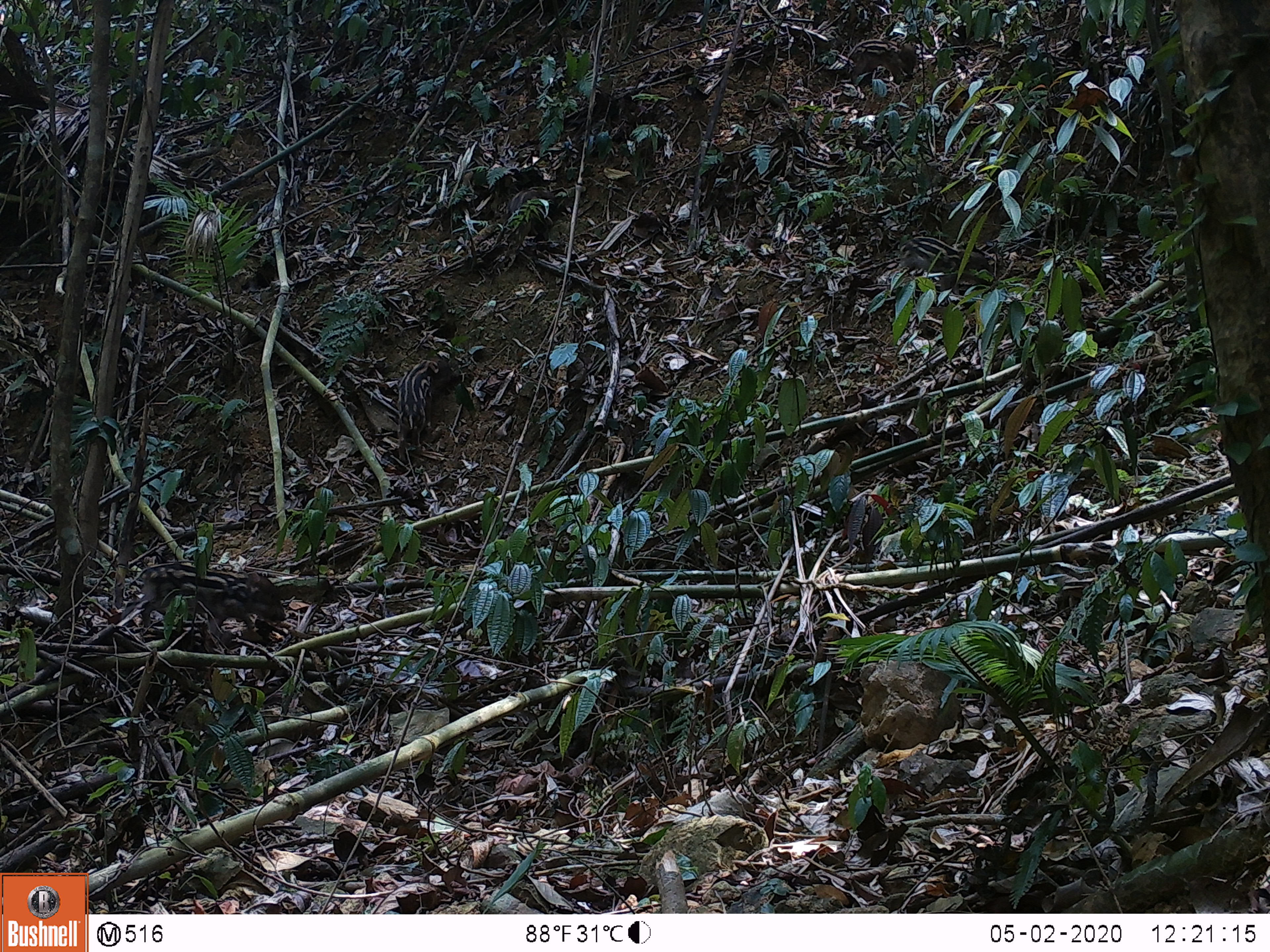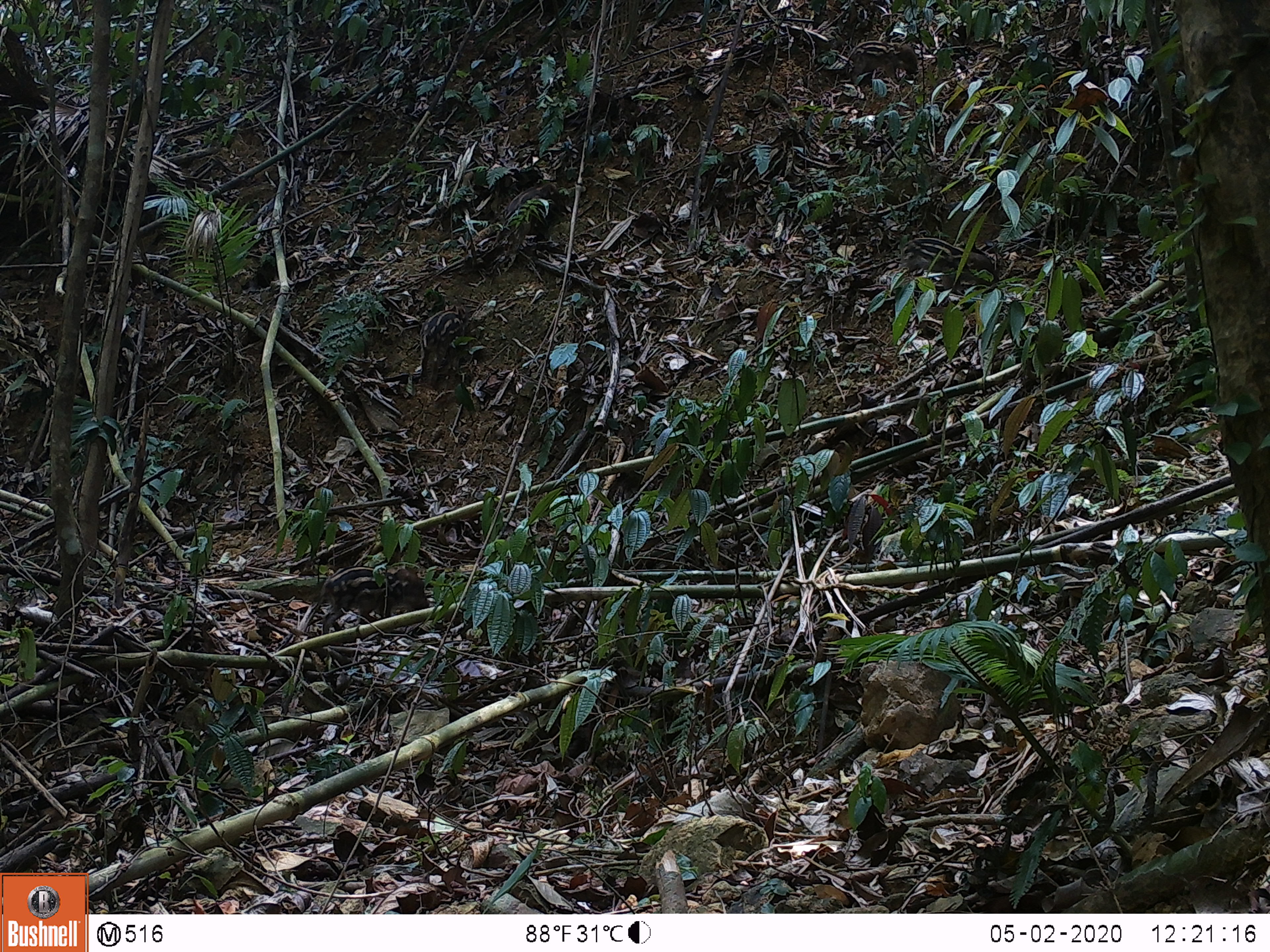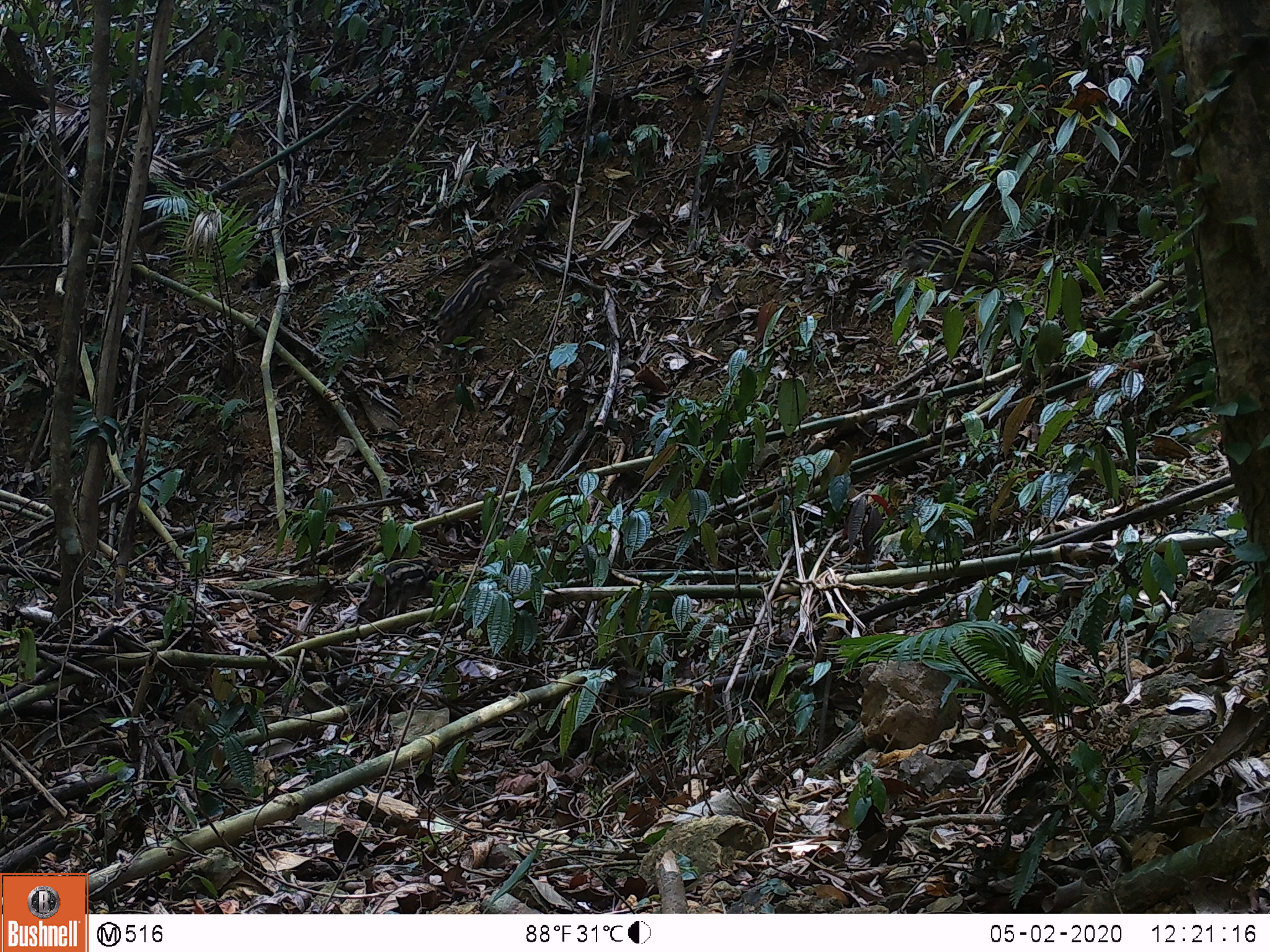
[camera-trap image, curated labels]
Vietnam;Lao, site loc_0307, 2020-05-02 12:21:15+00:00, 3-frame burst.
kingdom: Animalia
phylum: Chordata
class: Mammalia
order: Artiodactyla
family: Suidae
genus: Sus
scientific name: Sus scrofa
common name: eurasian wild pig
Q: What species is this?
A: Eurasian wild pig (Sus scrofa).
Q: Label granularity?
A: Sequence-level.